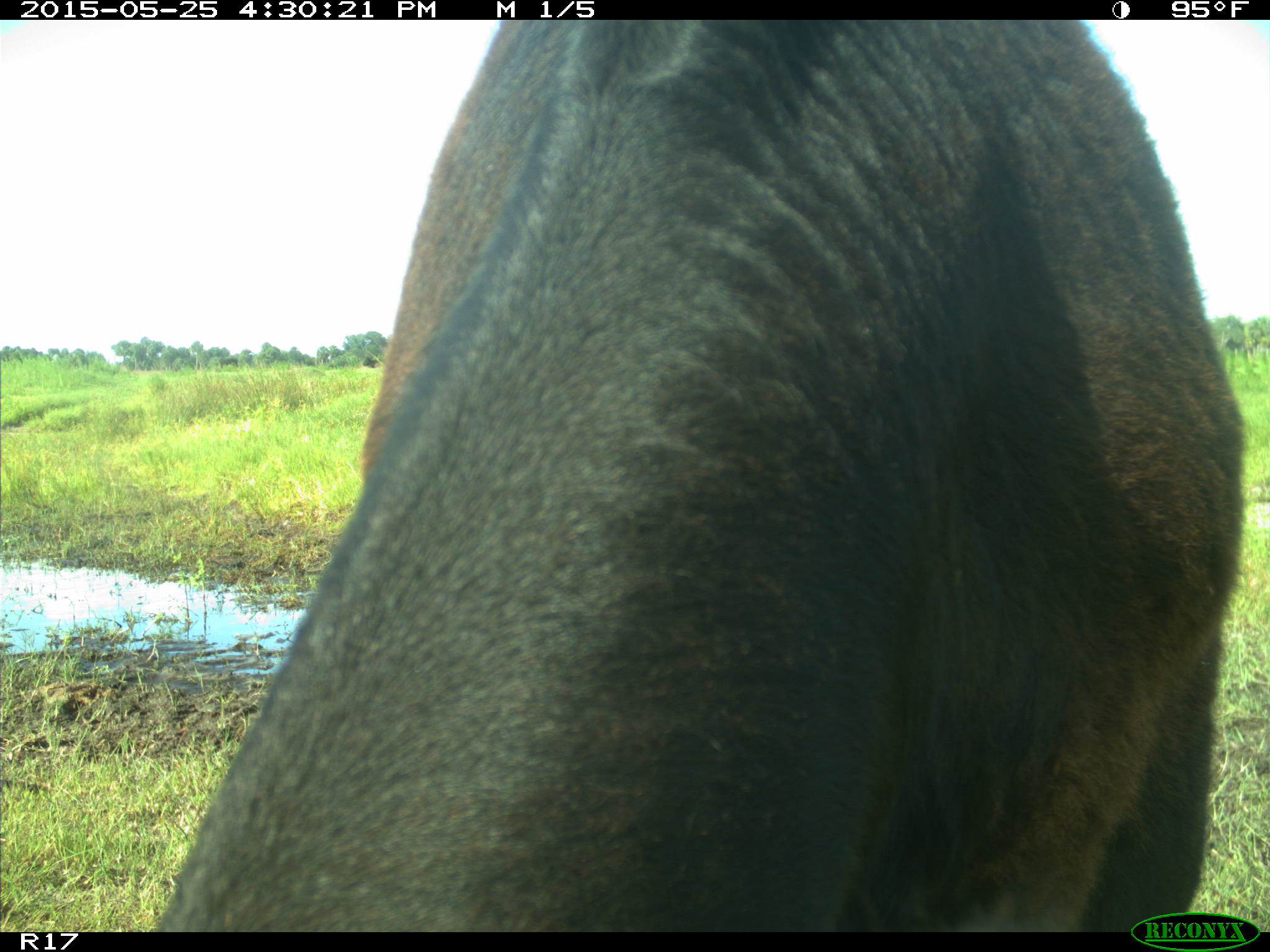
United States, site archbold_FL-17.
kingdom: Animalia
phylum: Chordata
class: Mammalia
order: Artiodactyla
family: Bovidae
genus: Bos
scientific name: Bos taurus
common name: domestic cow